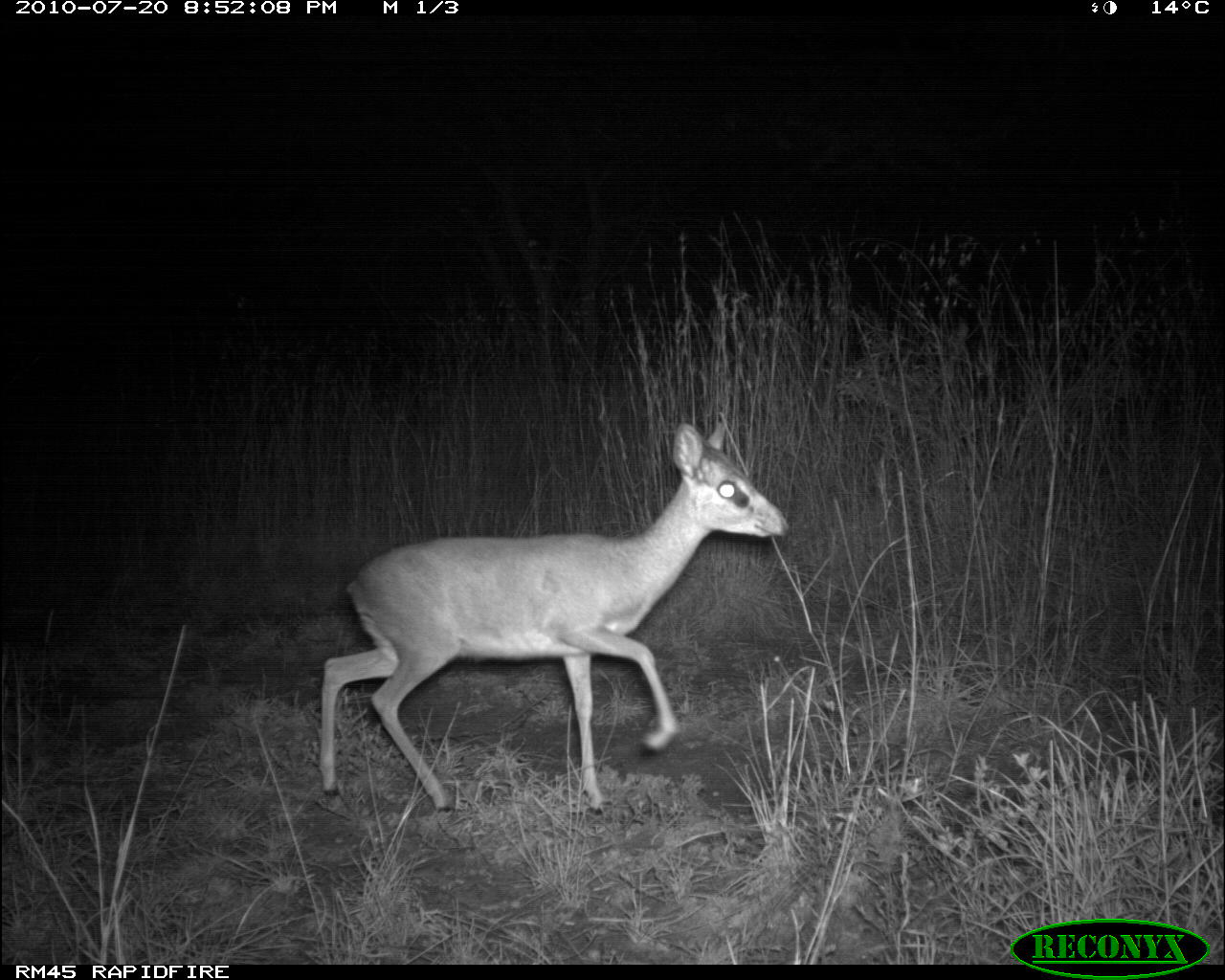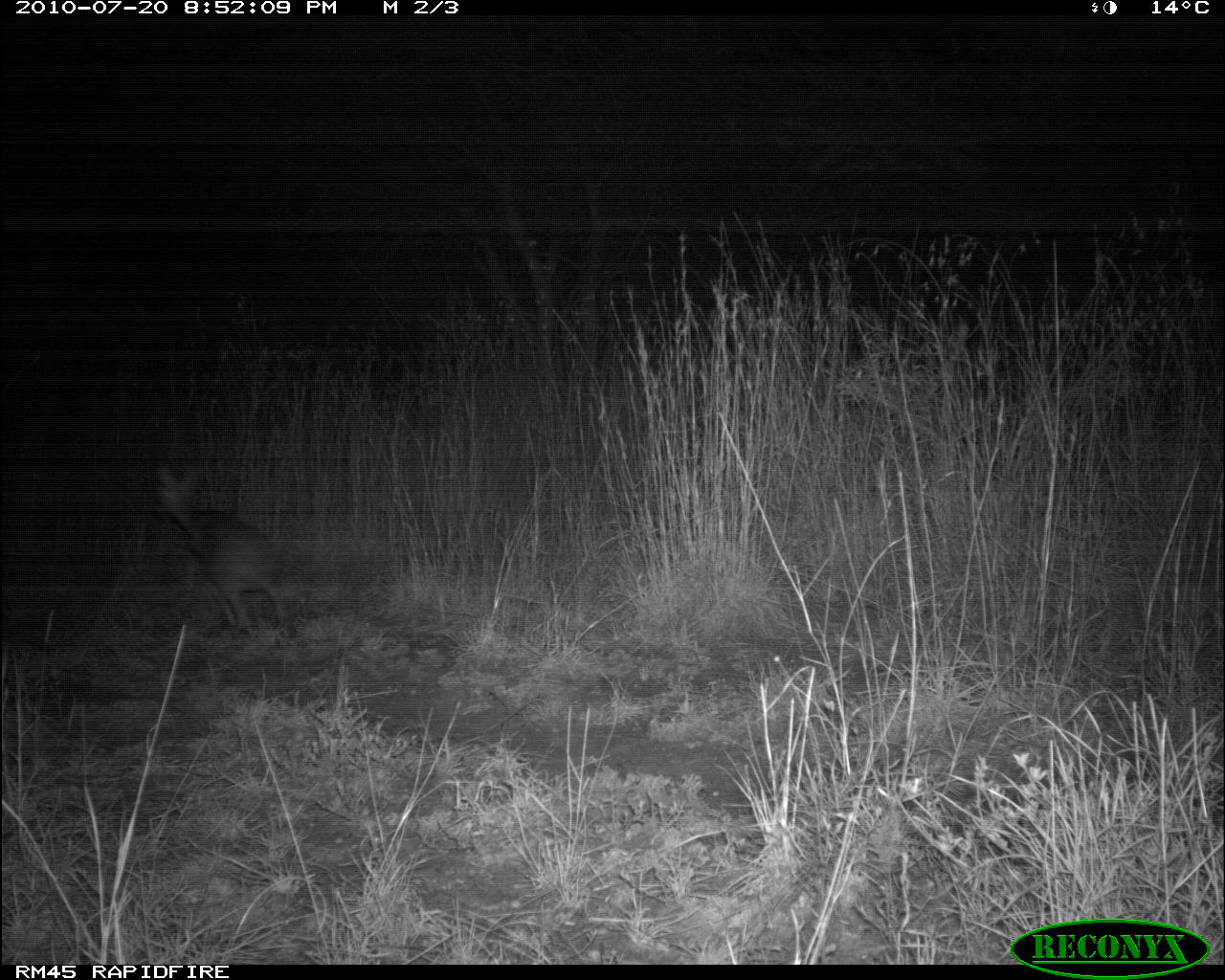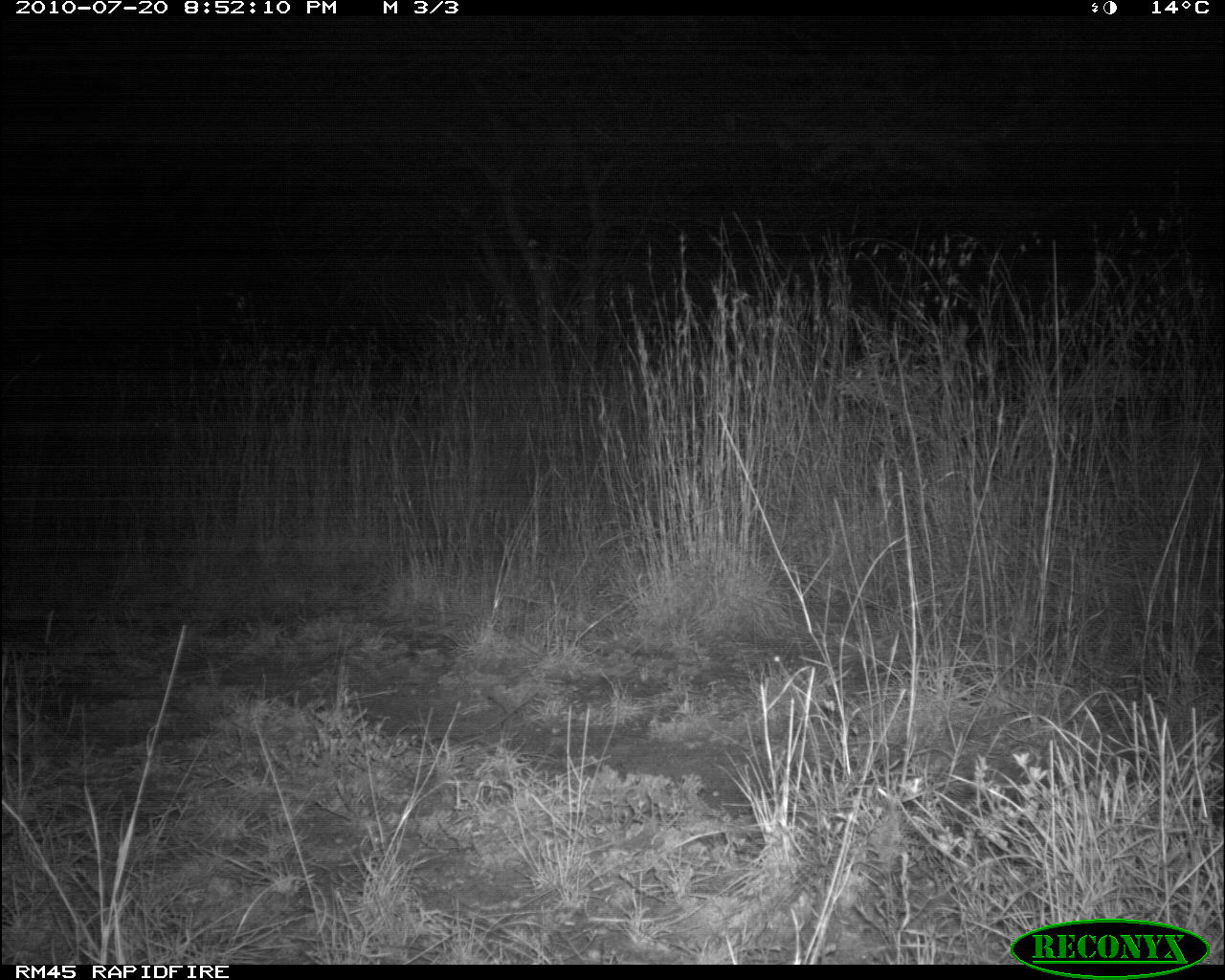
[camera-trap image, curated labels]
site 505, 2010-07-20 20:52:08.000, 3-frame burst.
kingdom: Animalia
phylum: Chordata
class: Mammalia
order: Artiodactyla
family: Bovidae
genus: Madoqua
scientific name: Madoqua guentheri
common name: günther's dik-dik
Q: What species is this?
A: Madoqua guentheri (günther's dik-dik).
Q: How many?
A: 1.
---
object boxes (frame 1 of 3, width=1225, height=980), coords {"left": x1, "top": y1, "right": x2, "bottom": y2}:
madoqua guentheri: {"left": 320, "top": 420, "right": 789, "bottom": 815}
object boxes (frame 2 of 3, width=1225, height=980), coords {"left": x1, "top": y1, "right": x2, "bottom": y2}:
madoqua guentheri: {"left": 157, "top": 466, "right": 287, "bottom": 627}